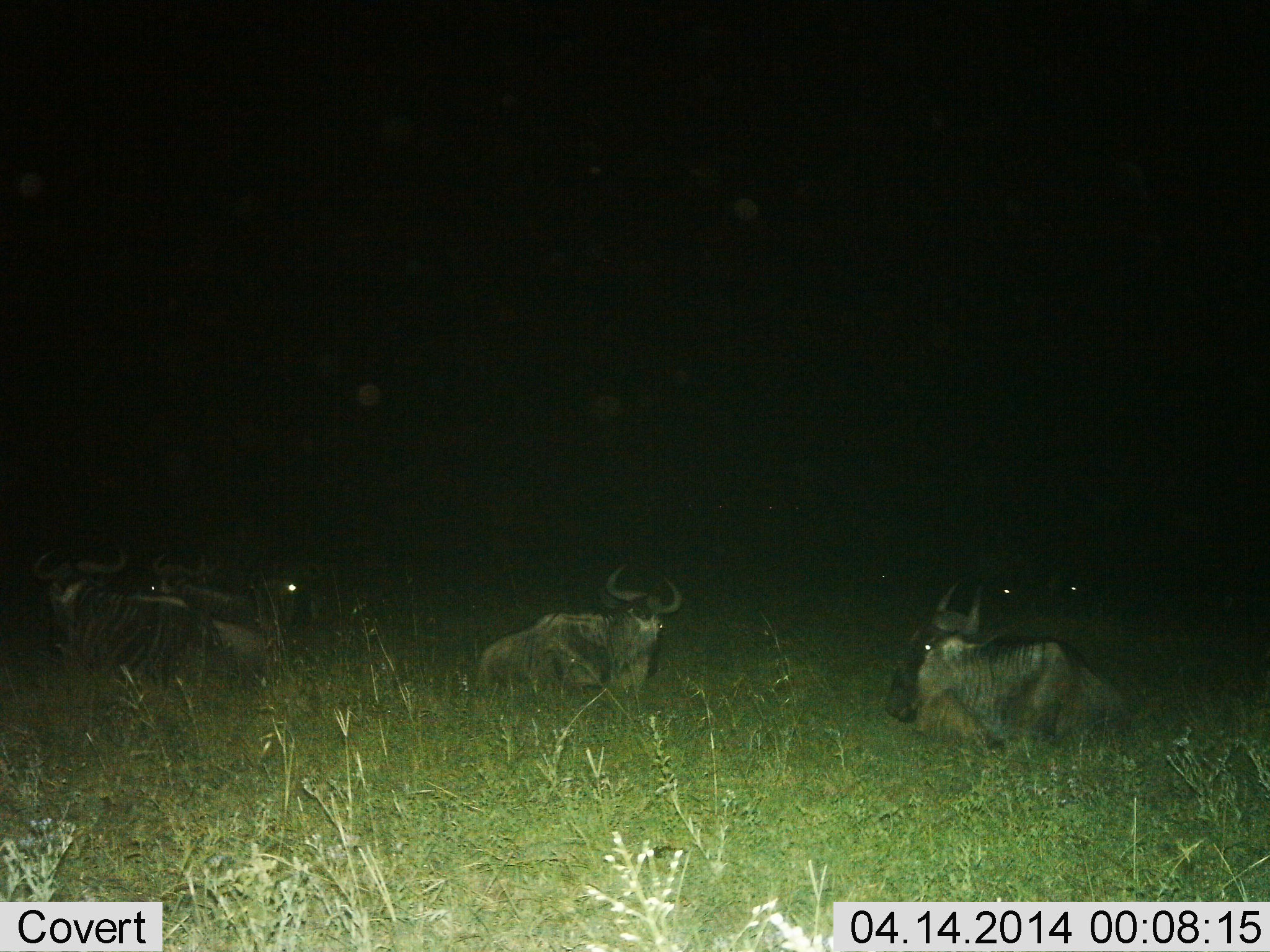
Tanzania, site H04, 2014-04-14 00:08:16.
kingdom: Animalia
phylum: Chordata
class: Mammalia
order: Artiodactyla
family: Bovidae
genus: Connochaetes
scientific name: Connochaetes taurinus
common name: blue wildebeest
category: wildebeest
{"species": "wildebeest (blue wildebeest) (Connochaetes taurinus)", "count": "6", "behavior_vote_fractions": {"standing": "0%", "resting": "100%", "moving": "0%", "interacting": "0%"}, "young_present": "0%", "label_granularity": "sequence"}